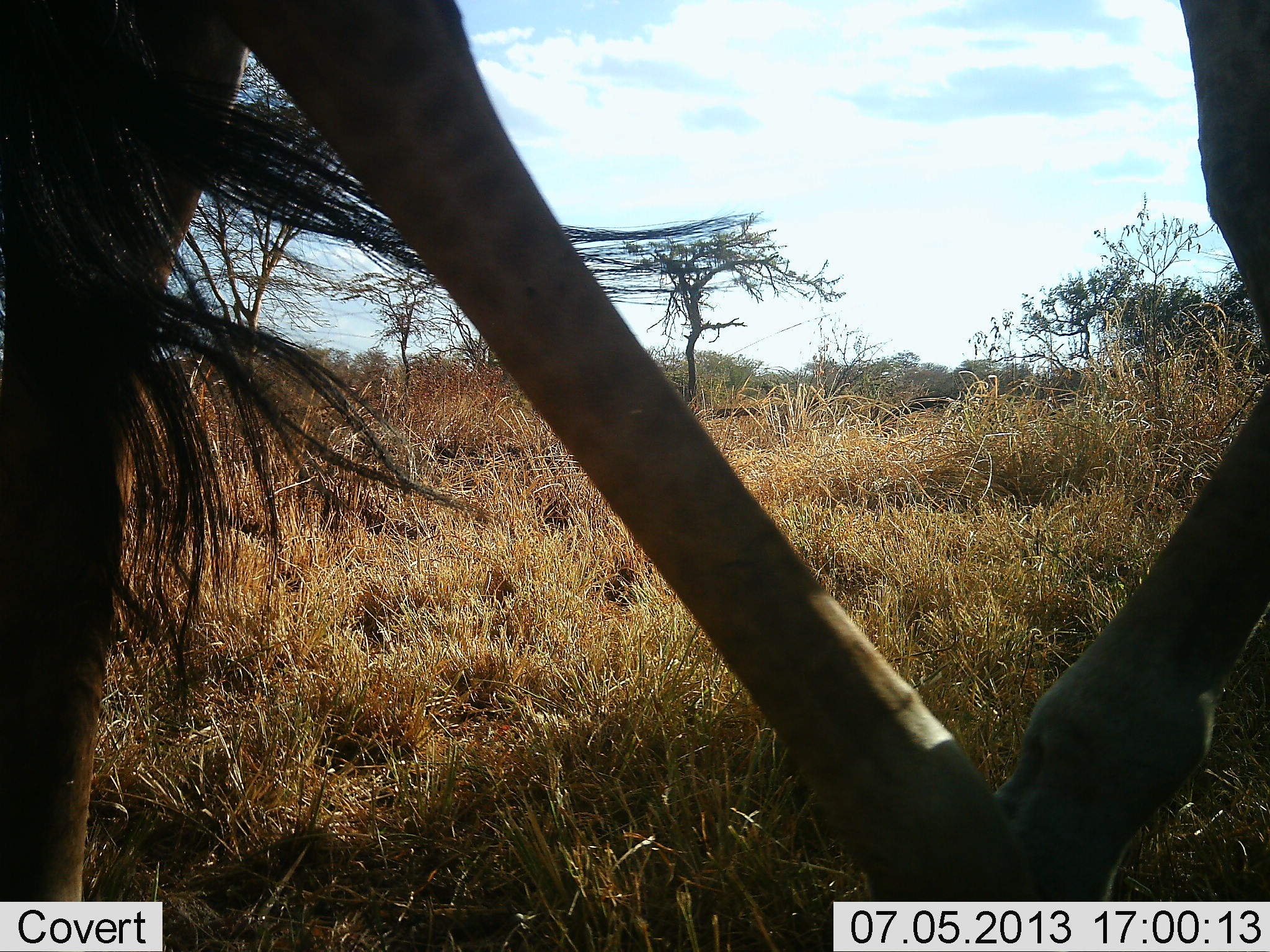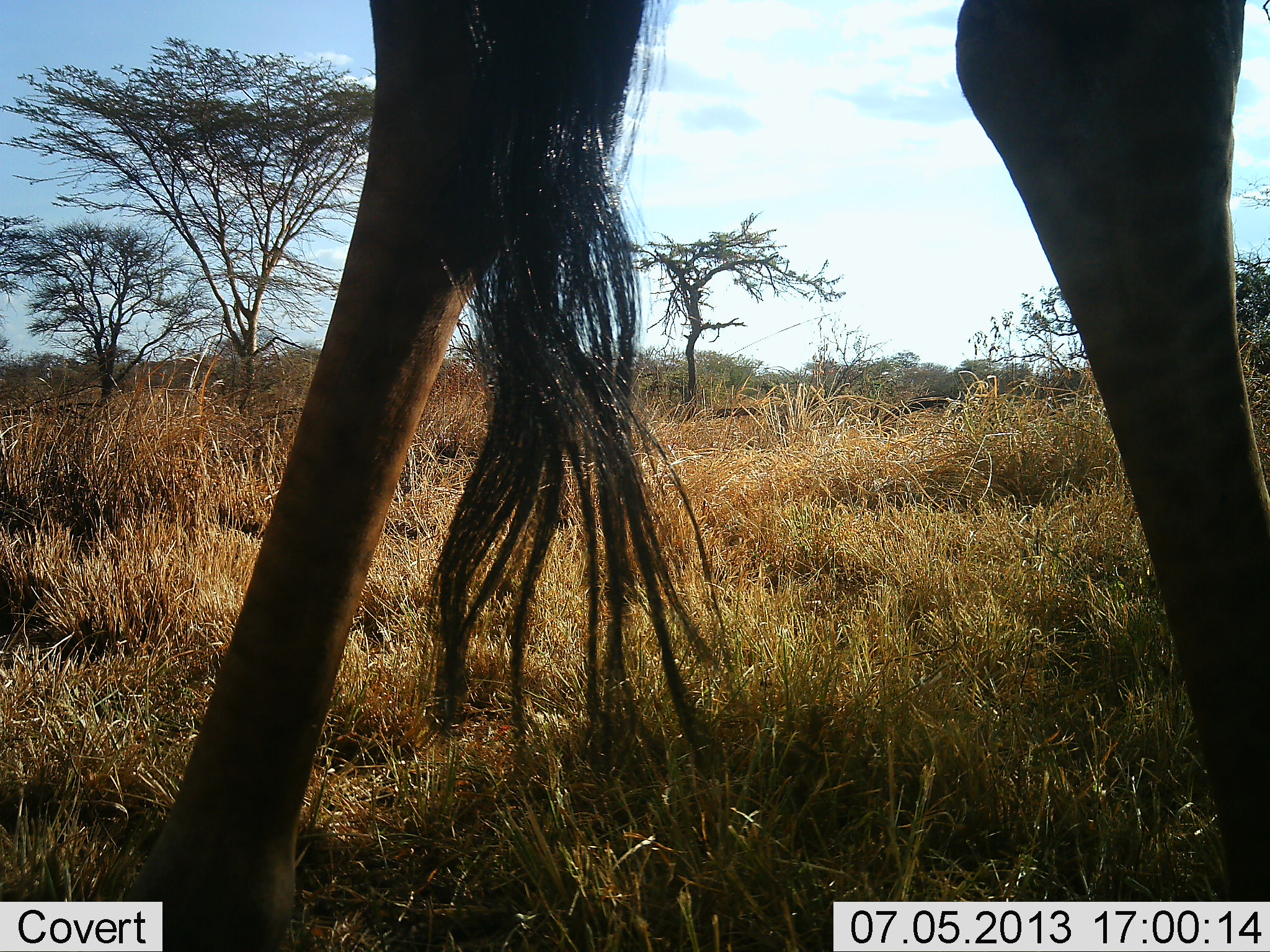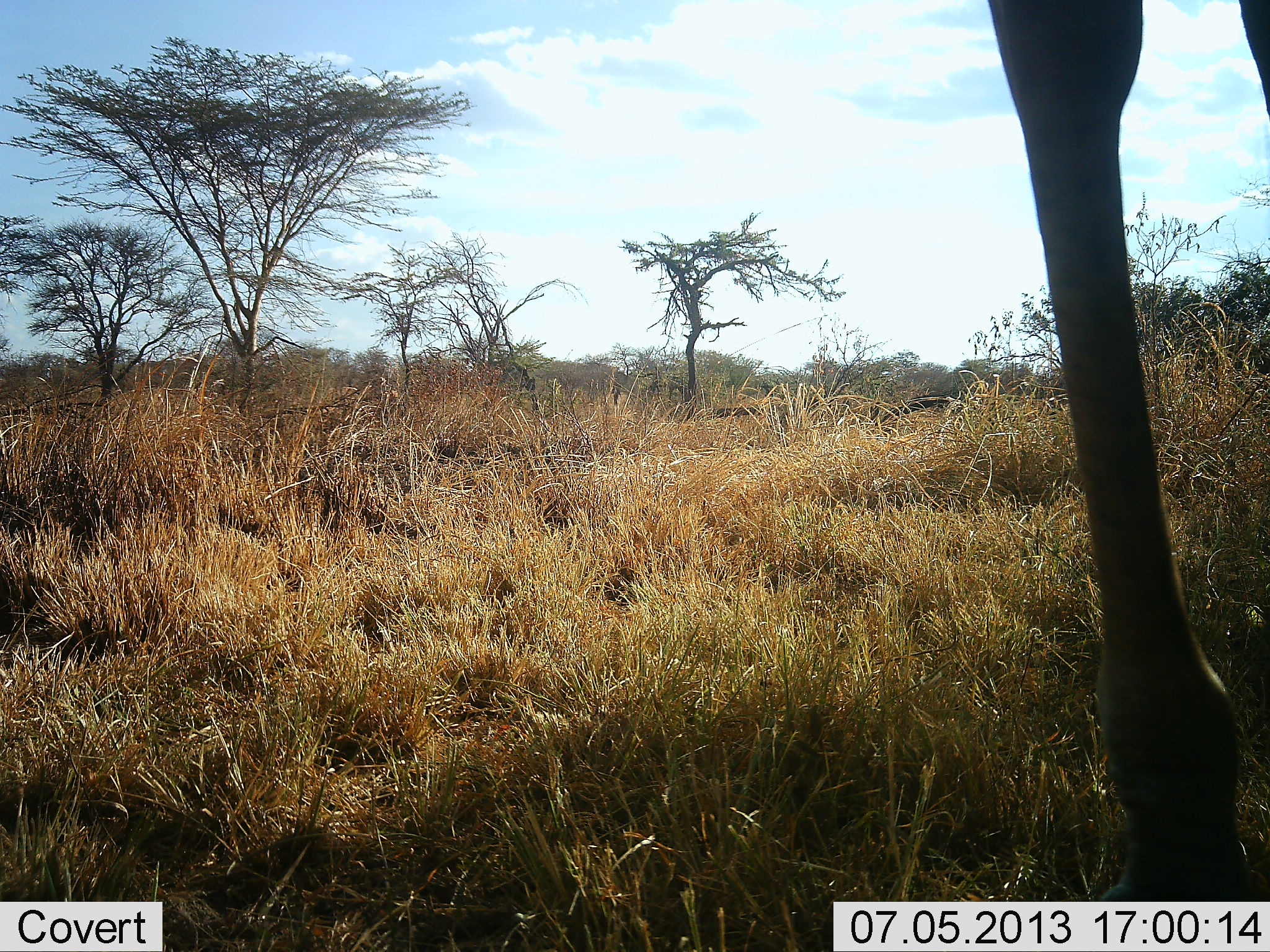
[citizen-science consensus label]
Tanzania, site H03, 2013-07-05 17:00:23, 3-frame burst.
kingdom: Animalia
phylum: Chordata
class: Mammalia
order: Artiodactyla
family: Giraffidae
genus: Giraffa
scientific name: Giraffa camelopardalis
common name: giraffe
Giraffe (Giraffa camelopardalis), count 1. Behavior (volunteer vote fractions): standing 17%, resting 0%, moving 79%, interacting 0%. Young present (vote fraction): 0%. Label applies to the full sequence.